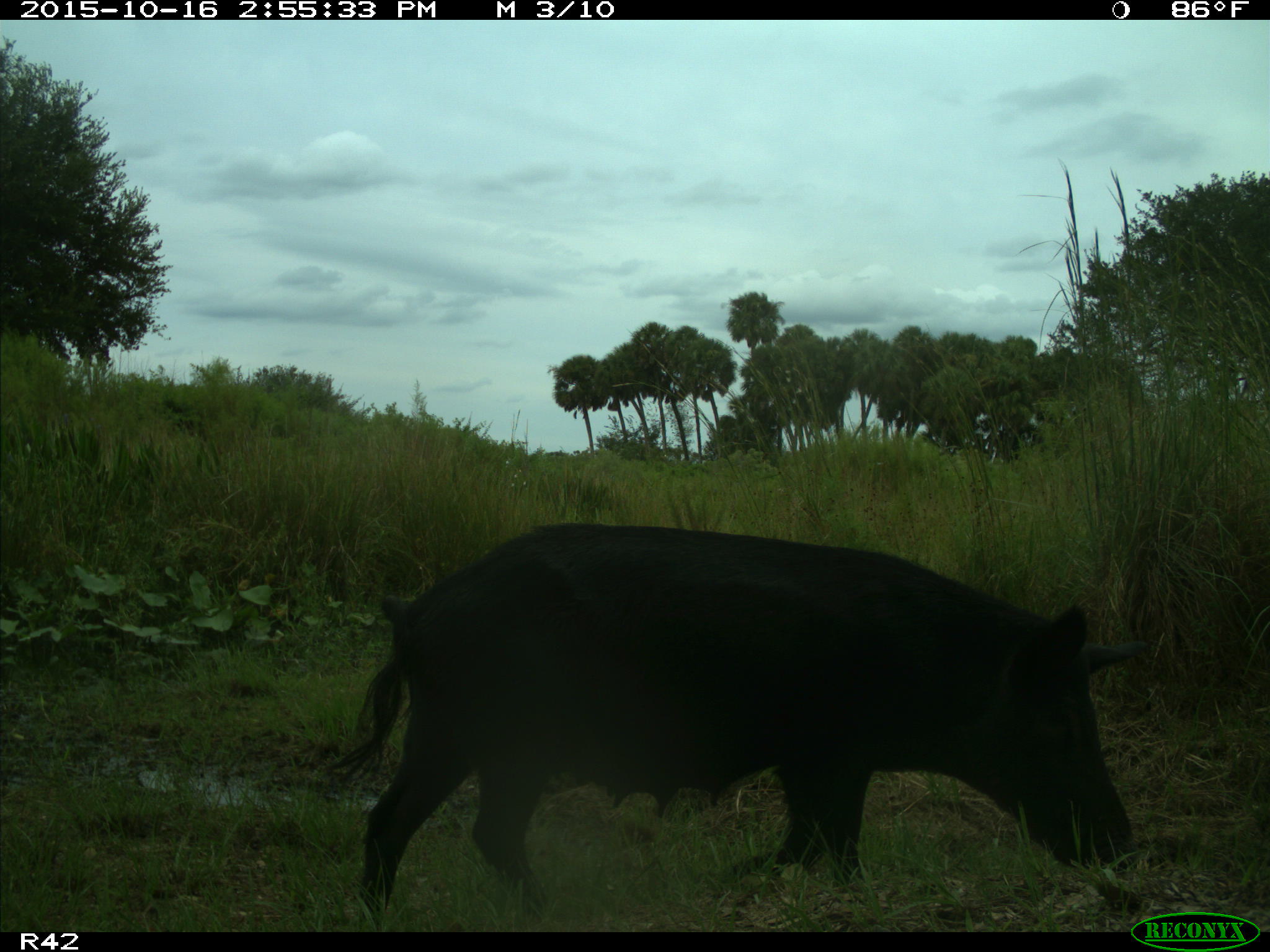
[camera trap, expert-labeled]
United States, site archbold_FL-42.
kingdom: Animalia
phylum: Chordata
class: Mammalia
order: Artiodactyla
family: Suidae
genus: Sus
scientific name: Sus scrofa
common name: wild boar